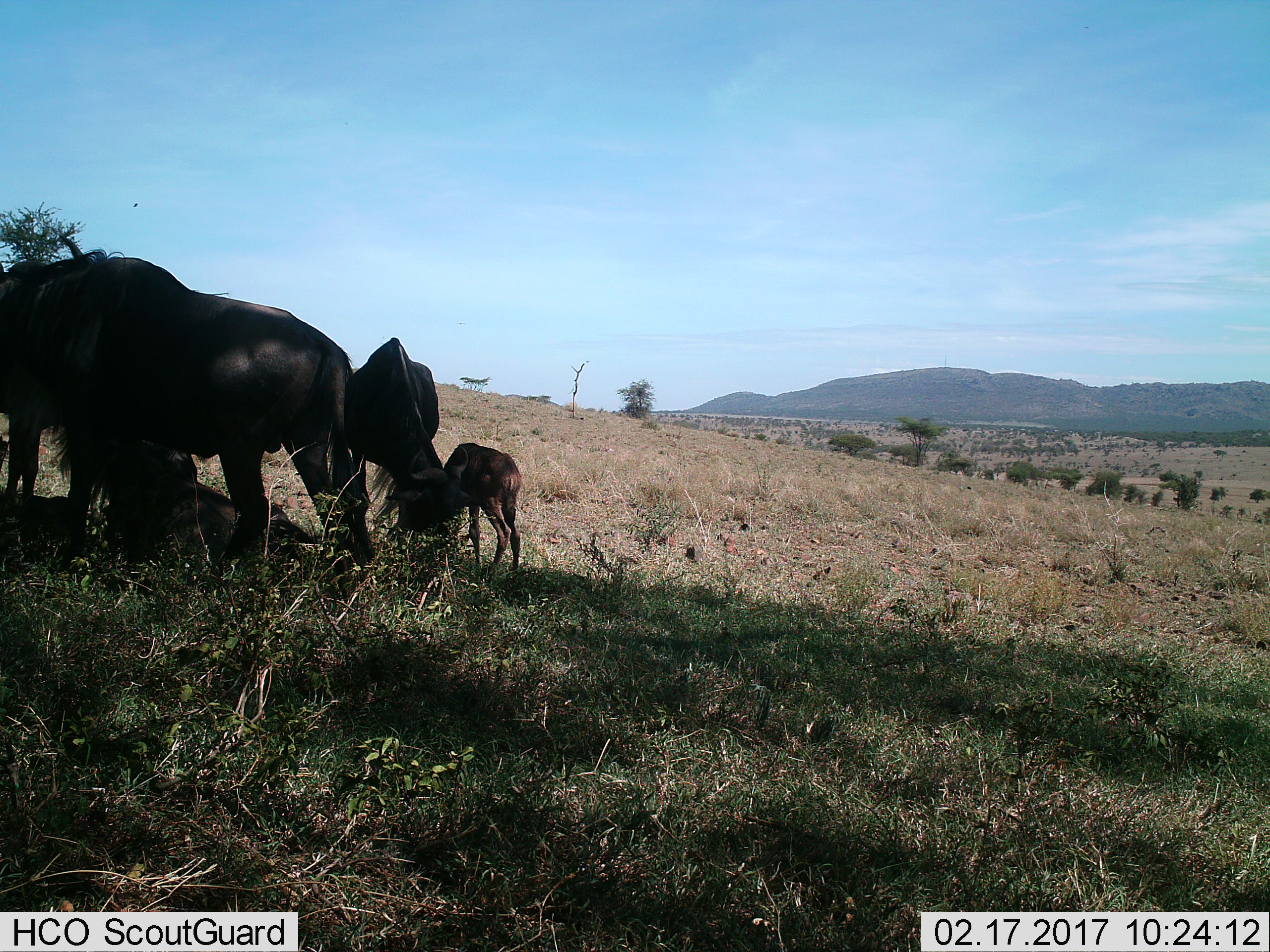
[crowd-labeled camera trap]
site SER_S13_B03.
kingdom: Animalia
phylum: Chordata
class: Mammalia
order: Artiodactyla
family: Bovidae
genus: Connochaetes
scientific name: Connochaetes taurinus taurinus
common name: blue wildebeest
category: wildebeestblue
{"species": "wildebeestblue (blue wildebeest) (Connochaetes taurinus taurinus)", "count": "3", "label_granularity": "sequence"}